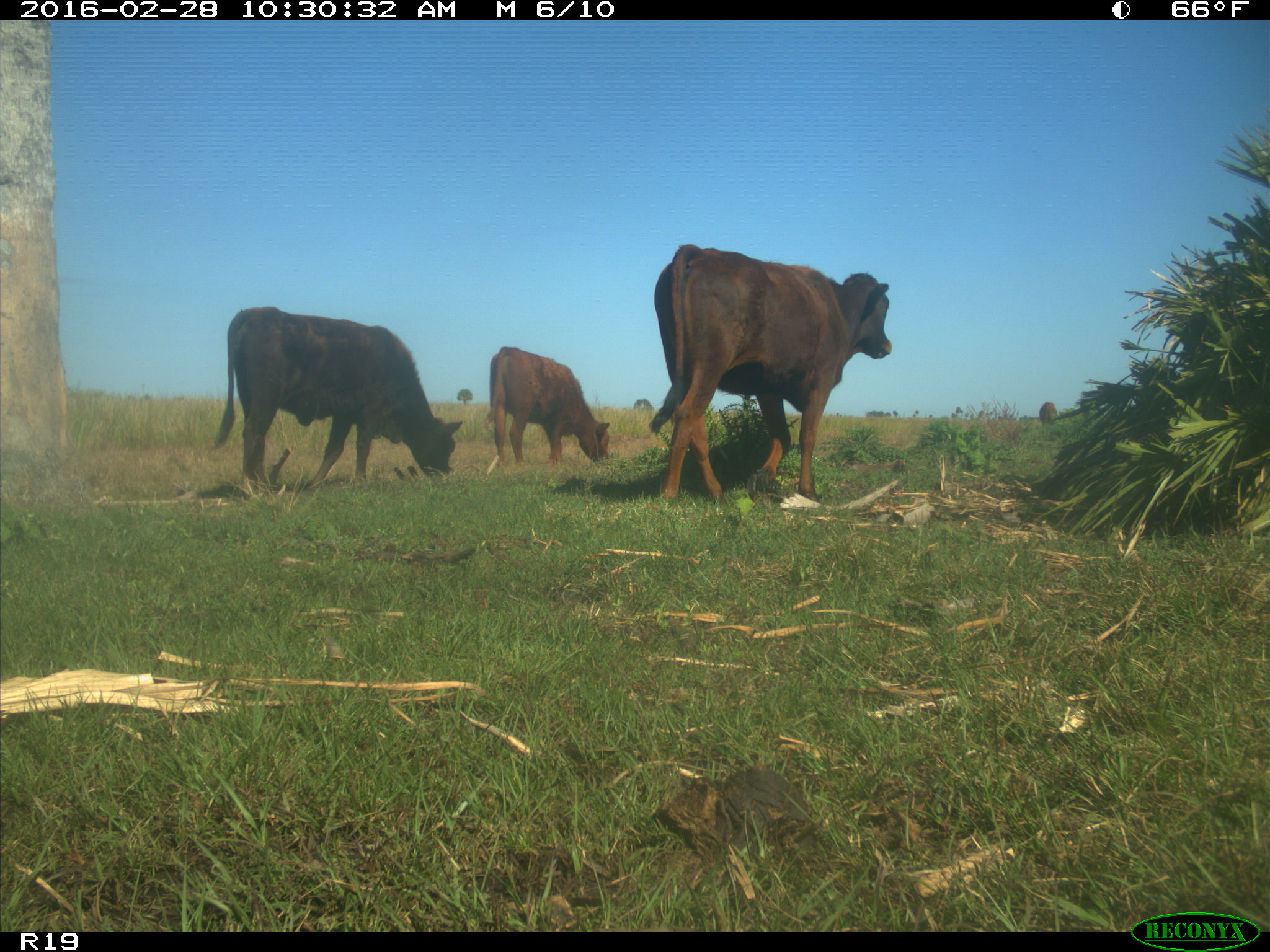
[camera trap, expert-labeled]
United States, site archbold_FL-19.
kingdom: Animalia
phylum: Chordata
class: Mammalia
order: Artiodactyla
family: Bovidae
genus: Bos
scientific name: Bos taurus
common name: domestic cow